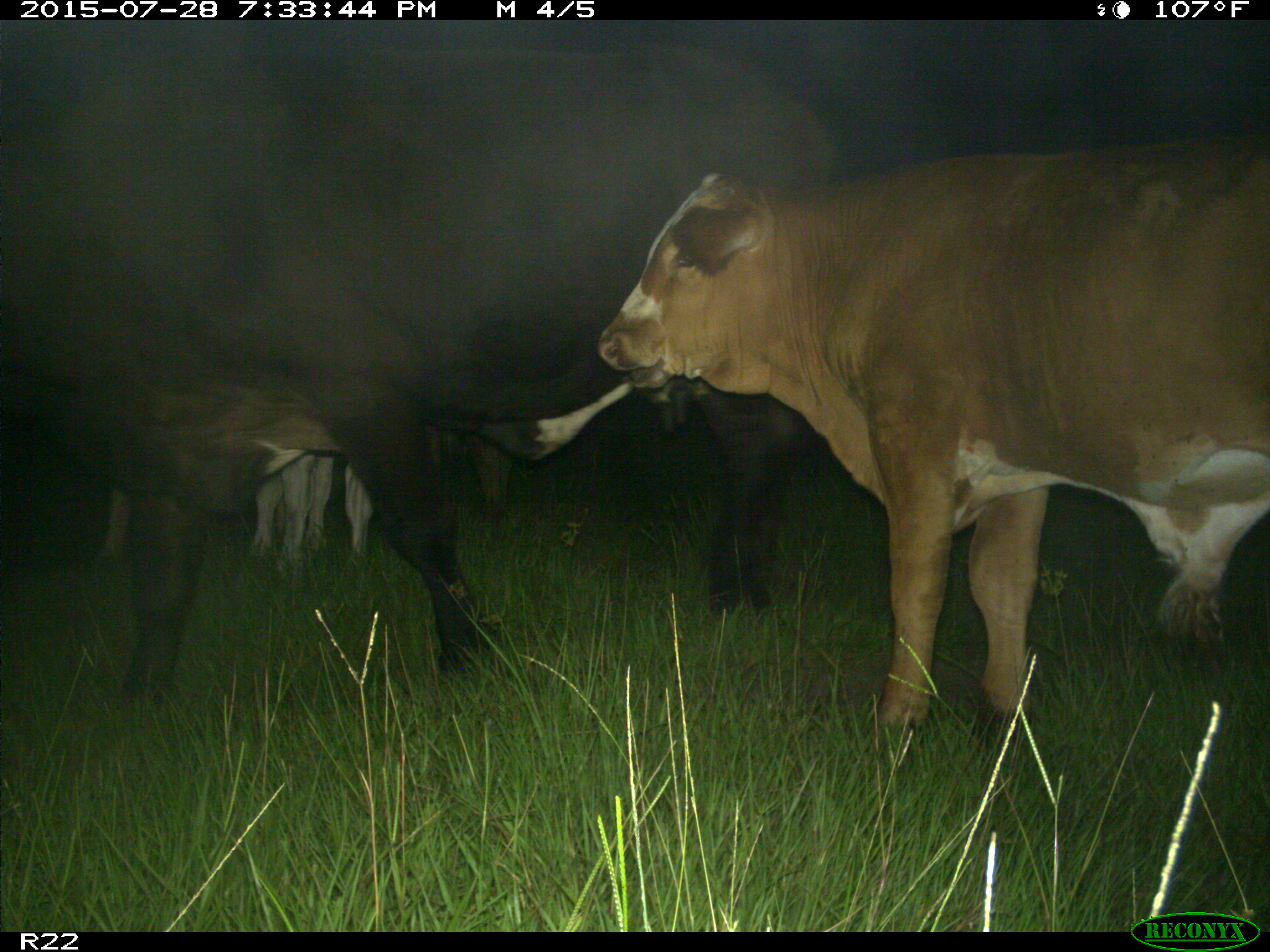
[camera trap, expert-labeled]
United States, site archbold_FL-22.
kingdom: Animalia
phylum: Chordata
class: Mammalia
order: Artiodactyla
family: Bovidae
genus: Bos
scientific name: Bos taurus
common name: domestic cow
Bos taurus (domestic cow).